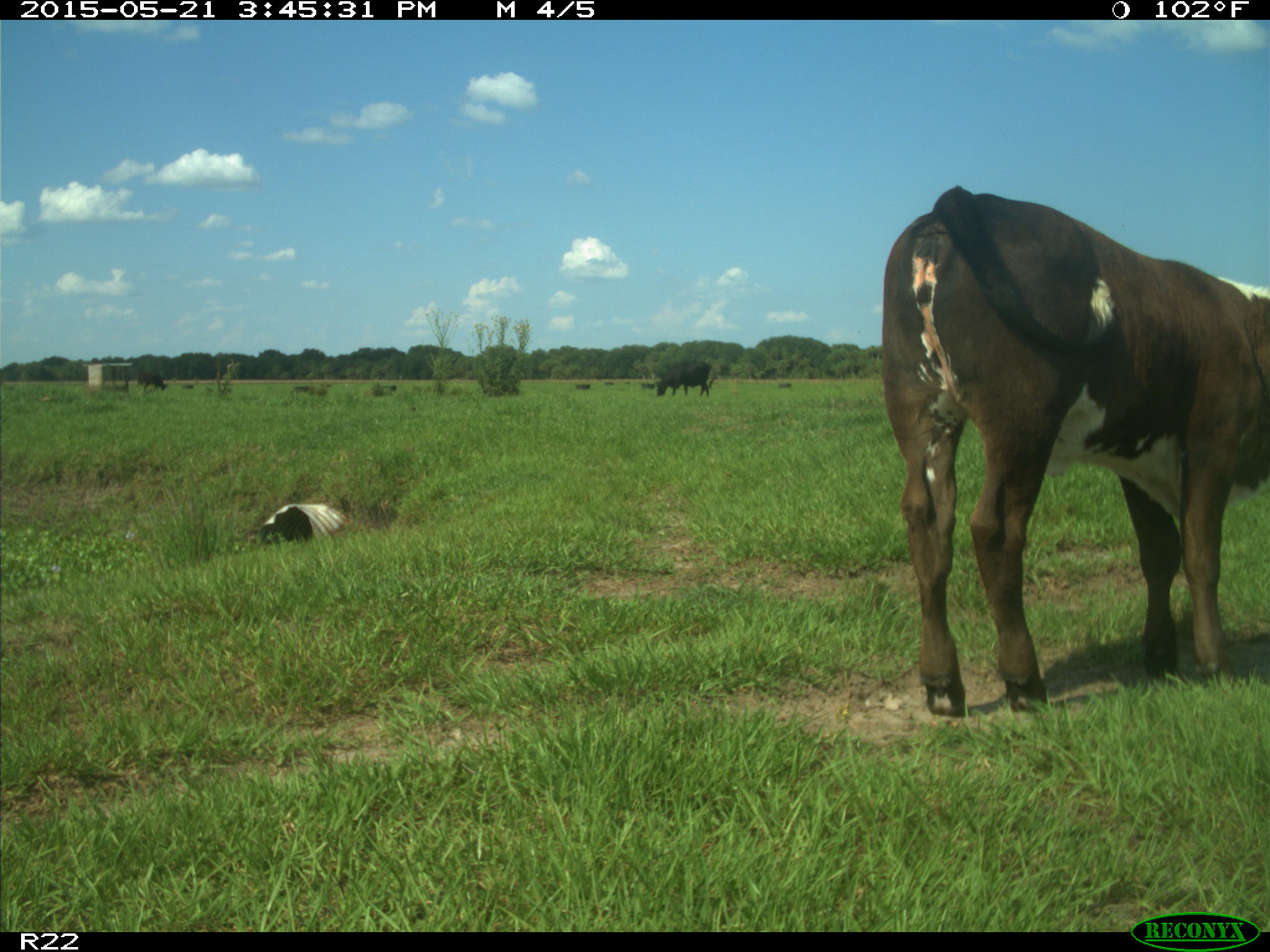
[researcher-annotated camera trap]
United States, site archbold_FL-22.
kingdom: Animalia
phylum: Chordata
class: Mammalia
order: Artiodactyla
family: Bovidae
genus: Bos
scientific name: Bos taurus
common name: domestic cow